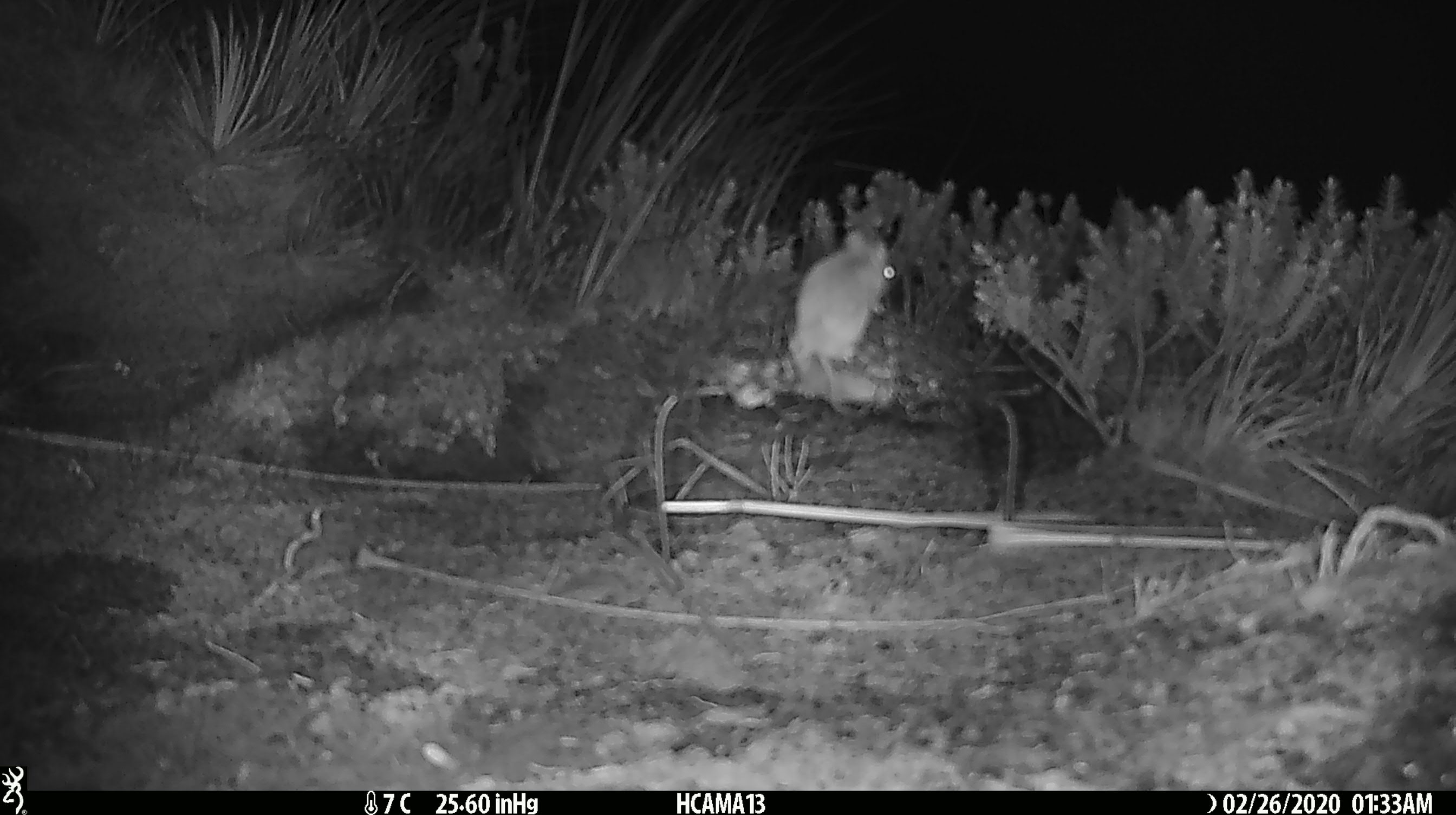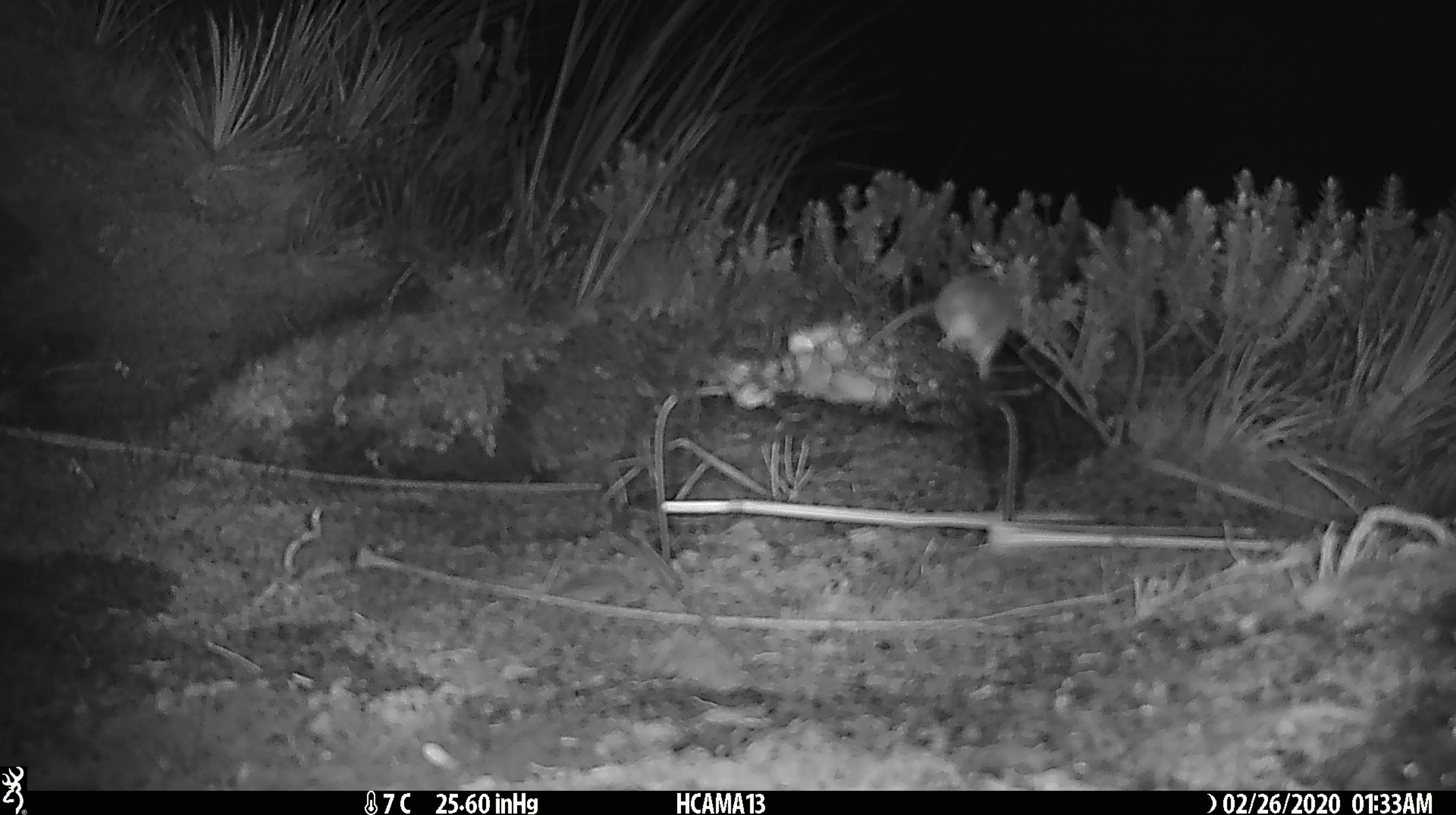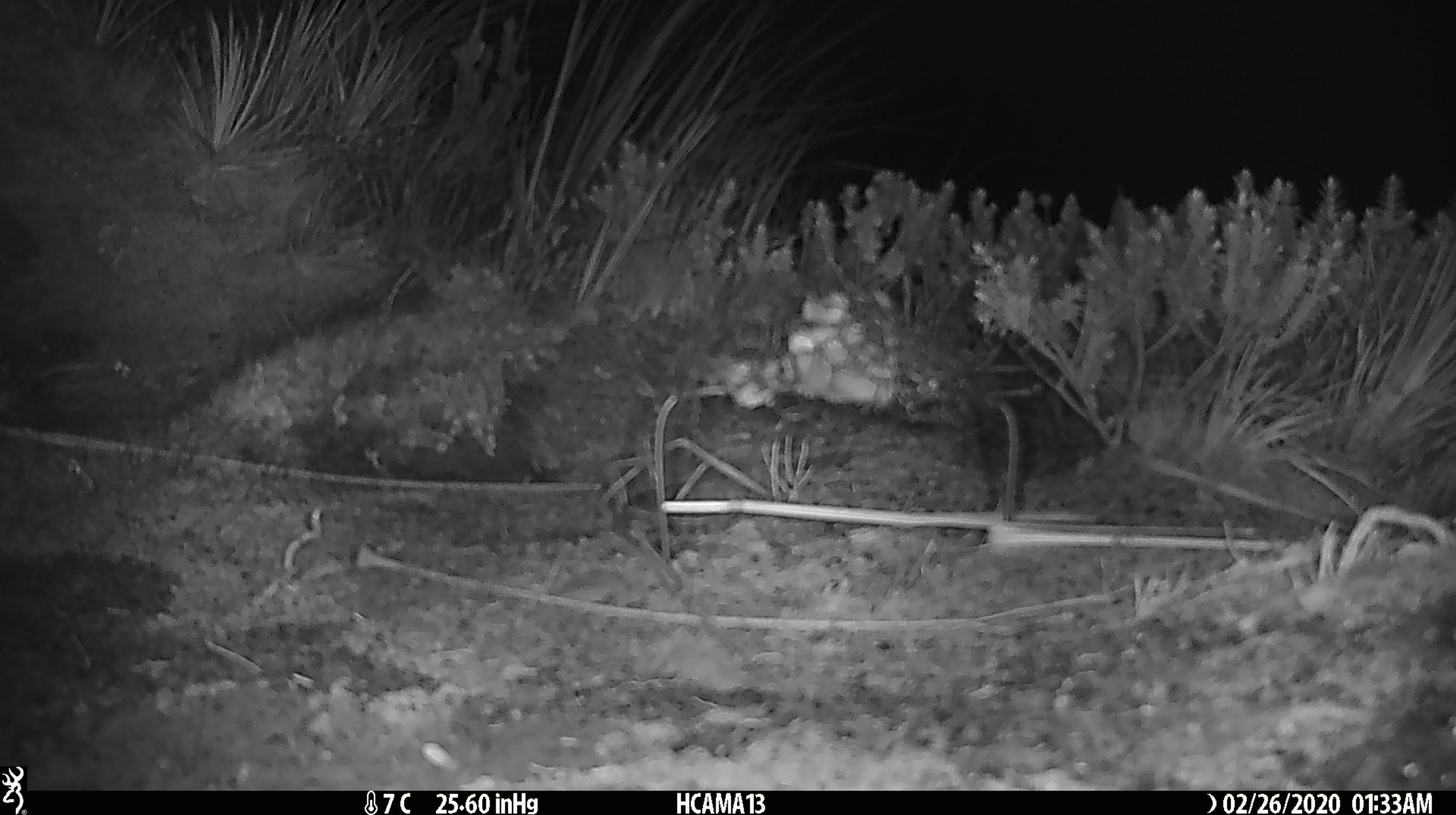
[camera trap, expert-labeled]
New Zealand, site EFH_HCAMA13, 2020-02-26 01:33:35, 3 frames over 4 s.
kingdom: Animalia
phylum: Chordata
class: Mammalia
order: Rodentia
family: Muridae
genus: Mus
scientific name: Mus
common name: mouse